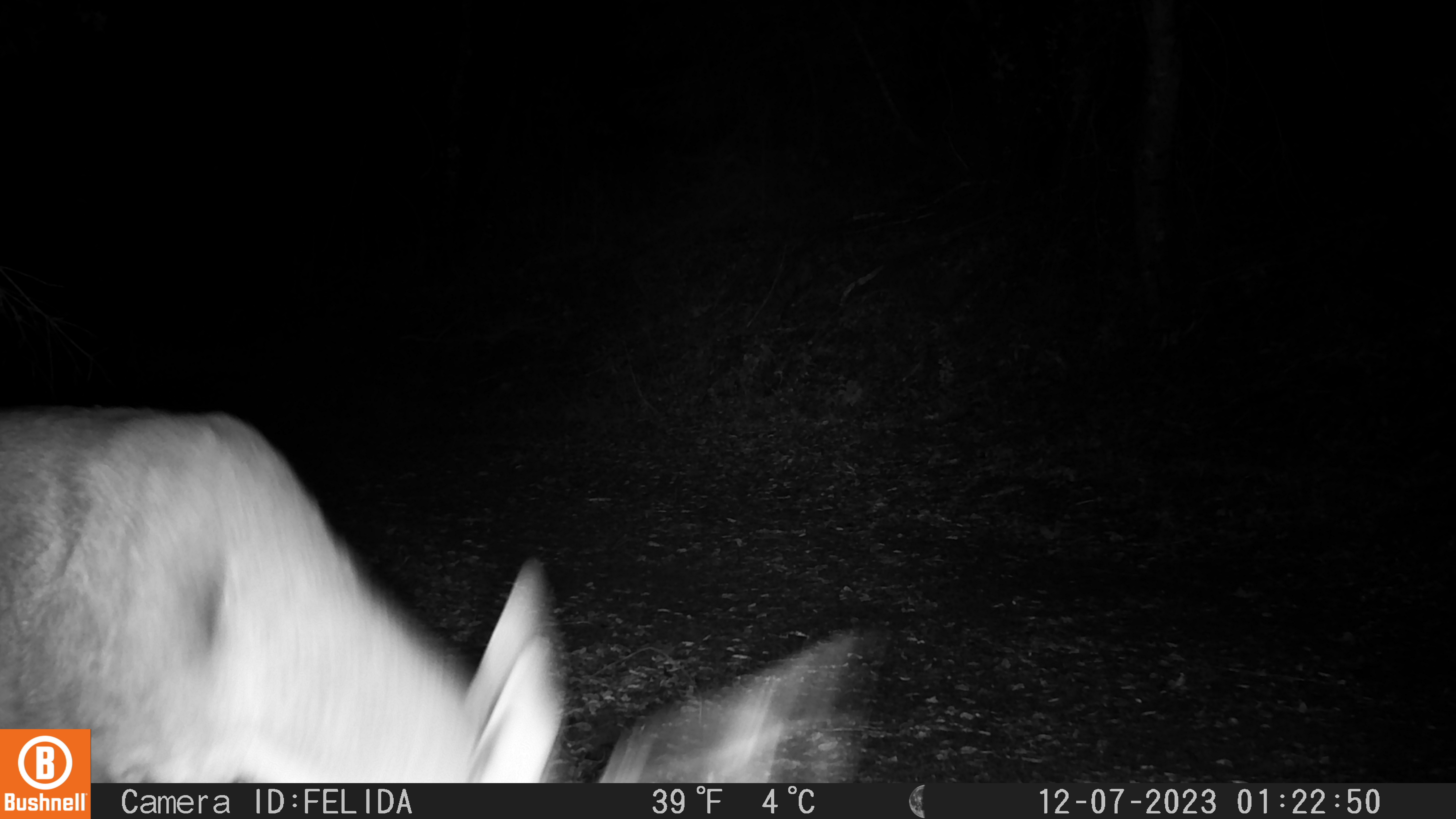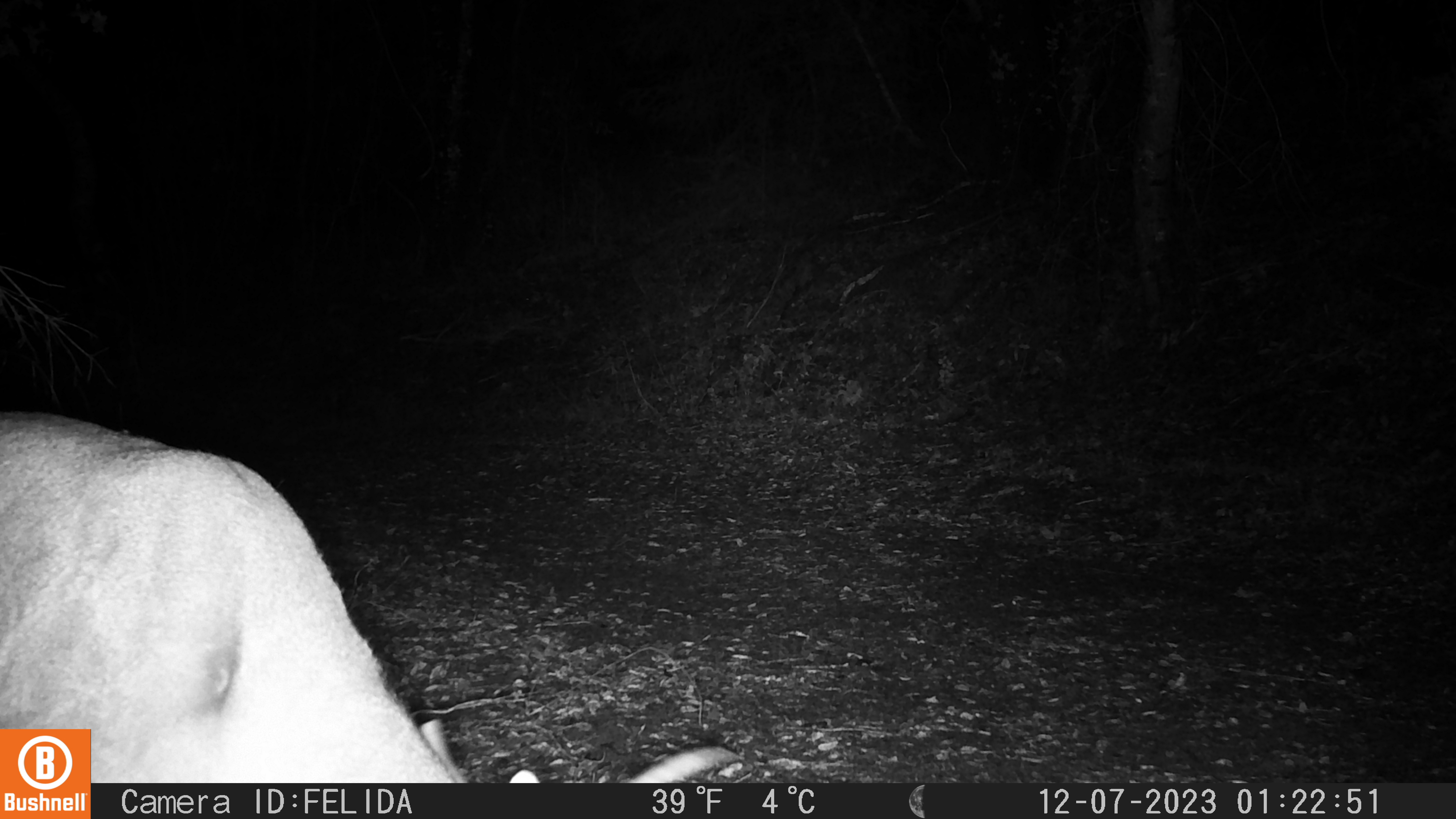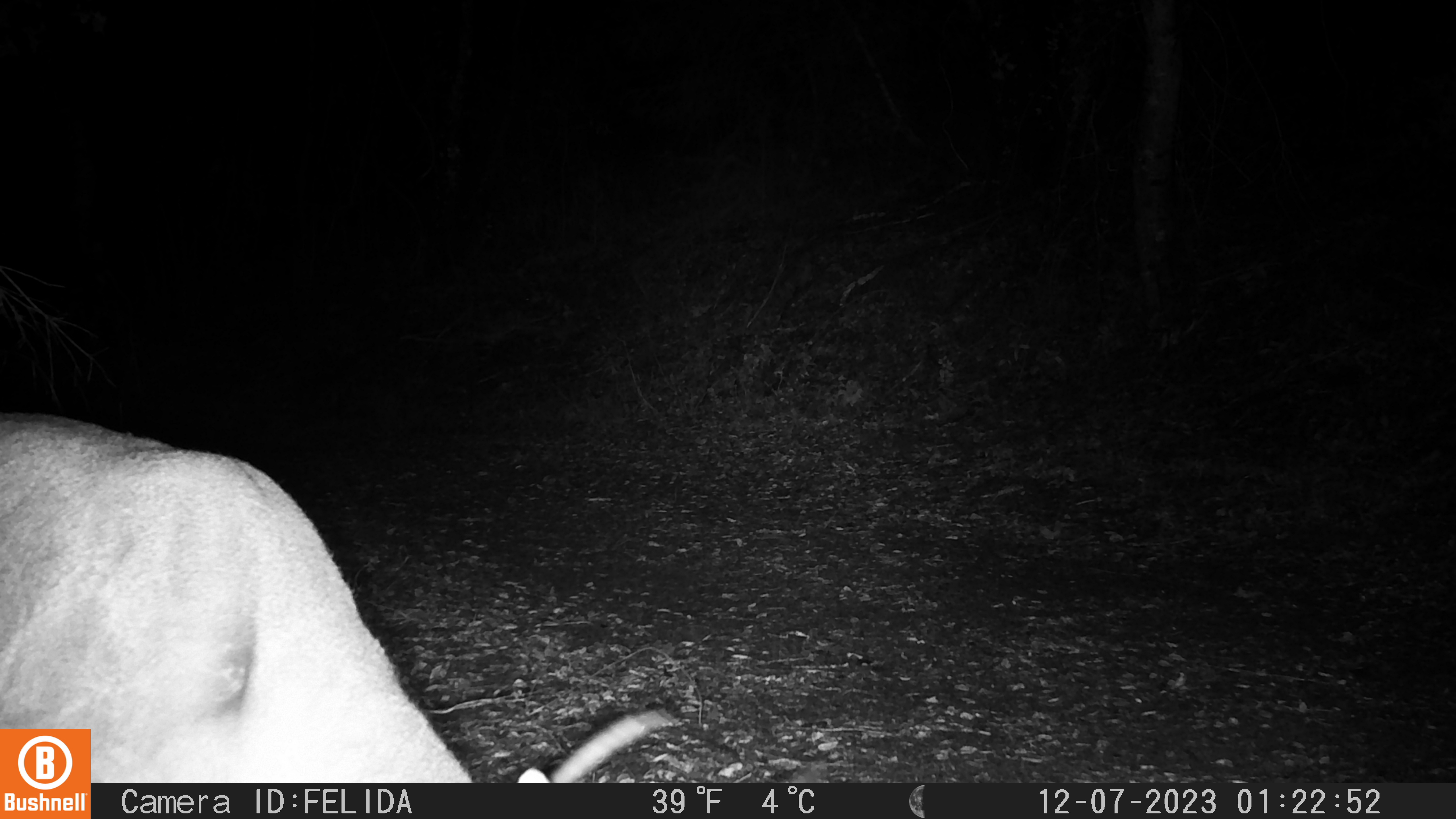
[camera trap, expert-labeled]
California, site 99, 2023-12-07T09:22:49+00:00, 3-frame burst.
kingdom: Animalia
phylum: Chordata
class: Mammalia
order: Artiodactyla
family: Cervidae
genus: Odocoileus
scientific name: Odocoileus hemionus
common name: mule deer